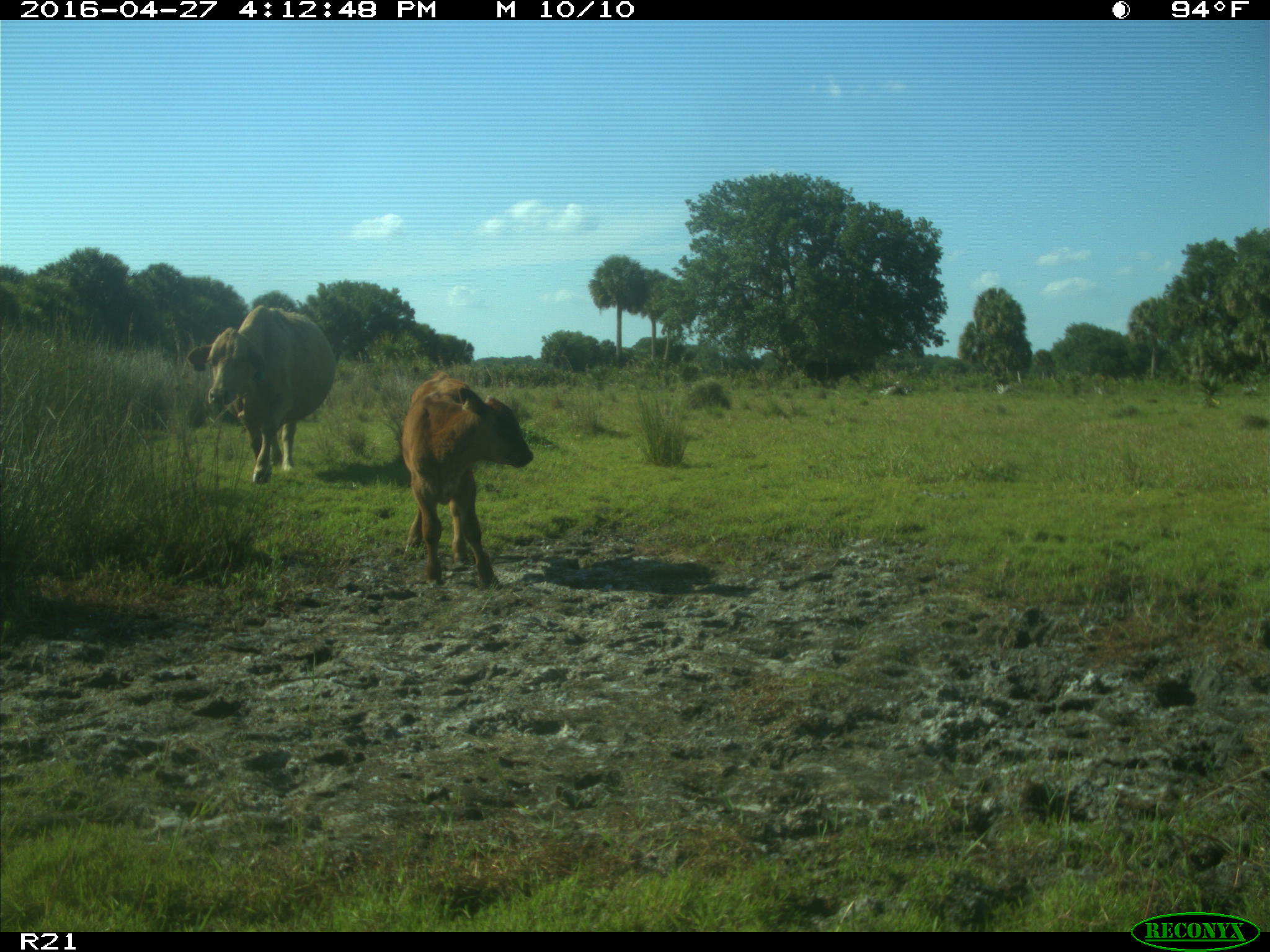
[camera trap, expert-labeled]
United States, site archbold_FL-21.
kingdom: Animalia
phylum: Chordata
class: Mammalia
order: Artiodactyla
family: Bovidae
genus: Bos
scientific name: Bos taurus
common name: domestic cow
Bos taurus (domestic cow).